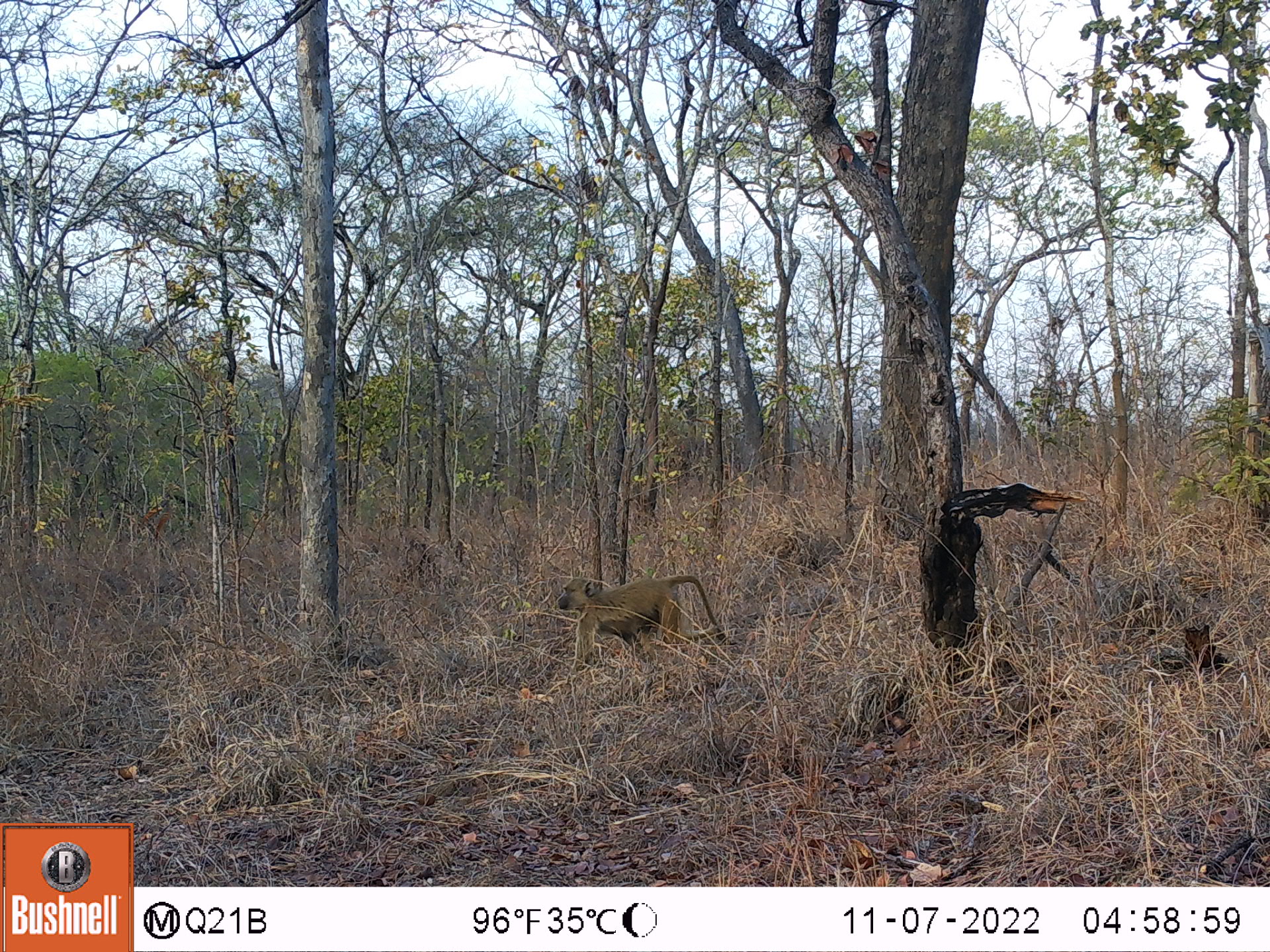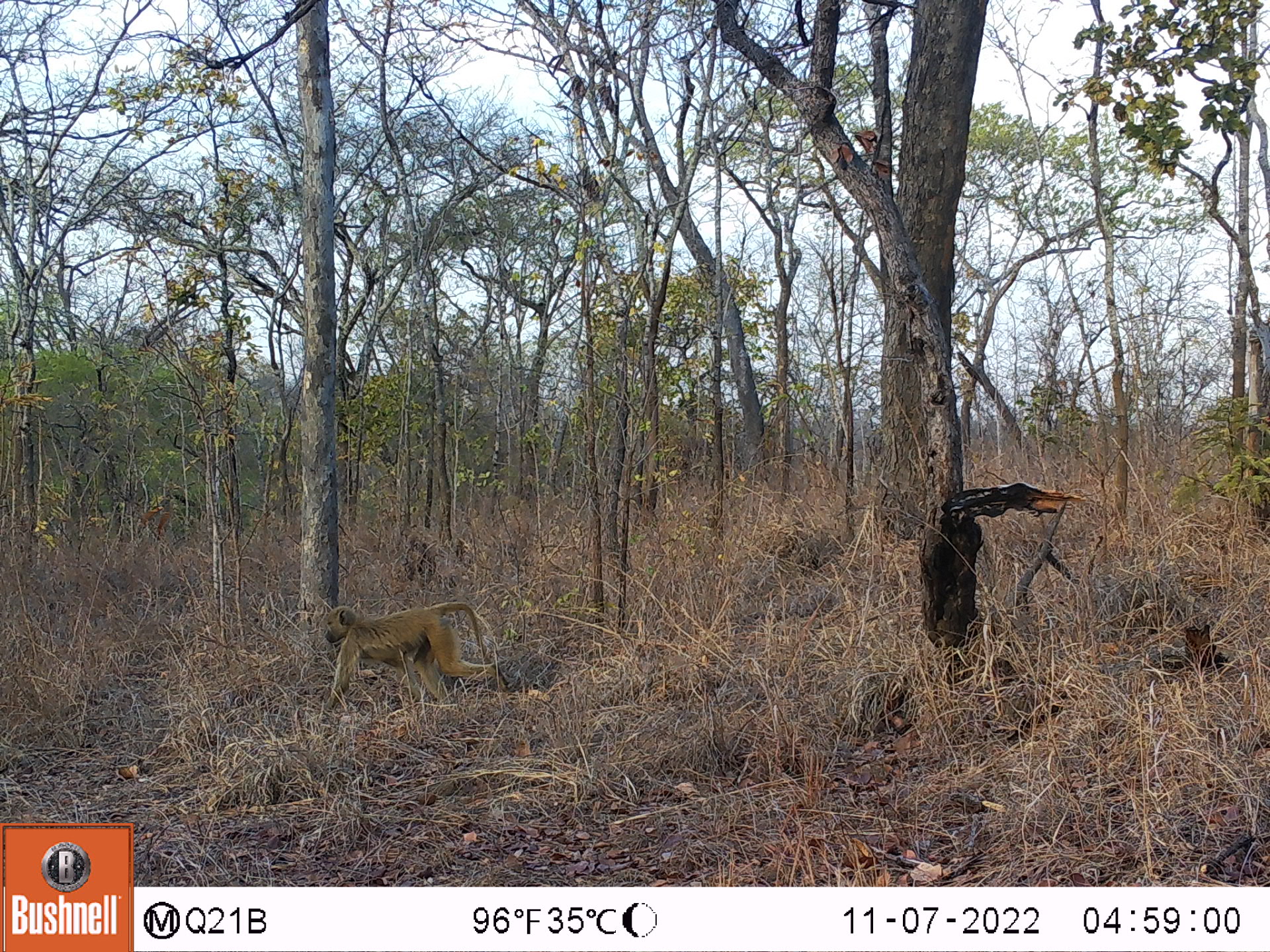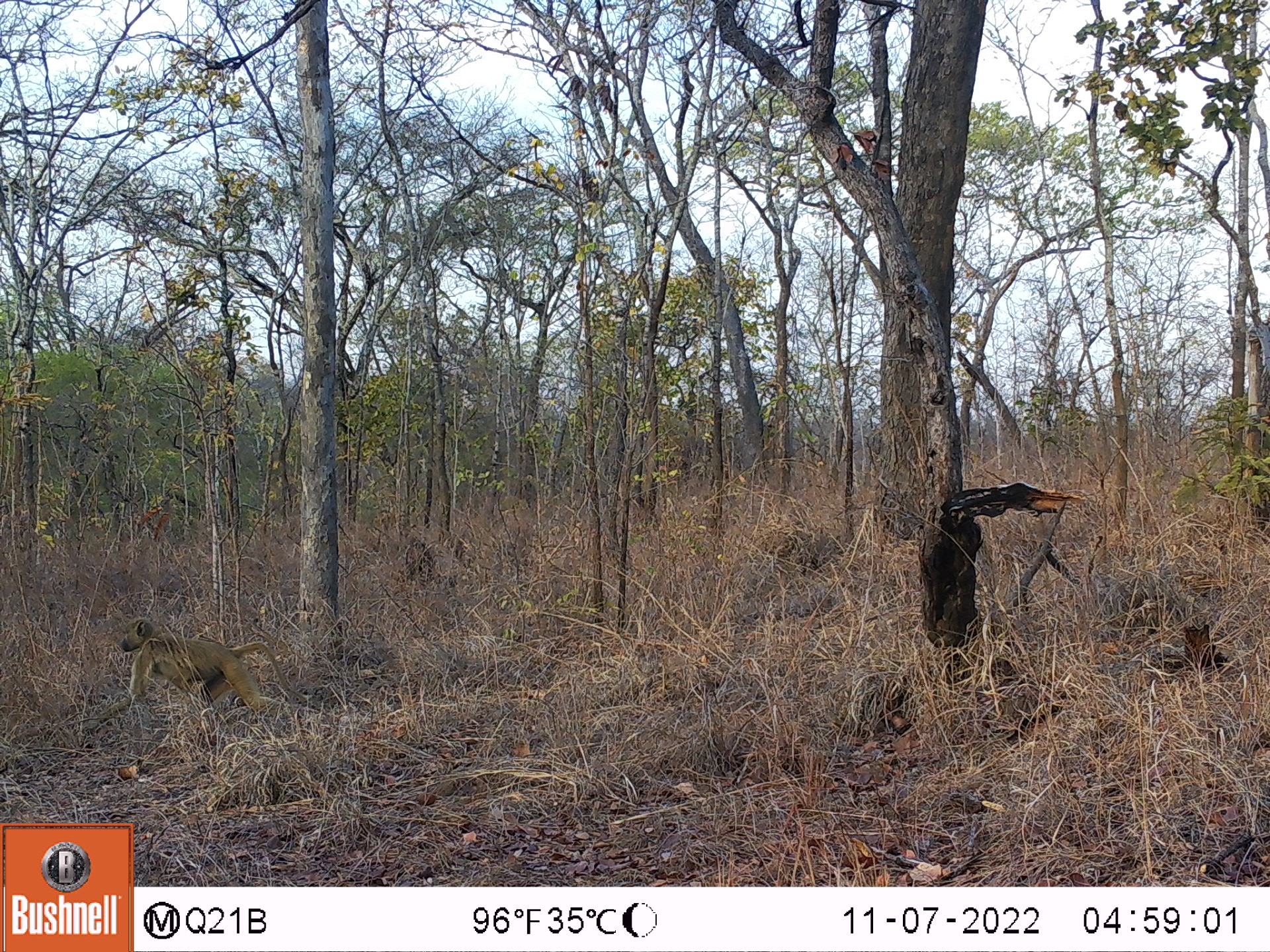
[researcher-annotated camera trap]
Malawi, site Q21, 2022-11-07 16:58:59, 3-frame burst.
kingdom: Animalia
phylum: Chordata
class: Mammalia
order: Primates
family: Cercopithecidae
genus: Papio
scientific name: Papio cynocephalus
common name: yellow baboon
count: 1